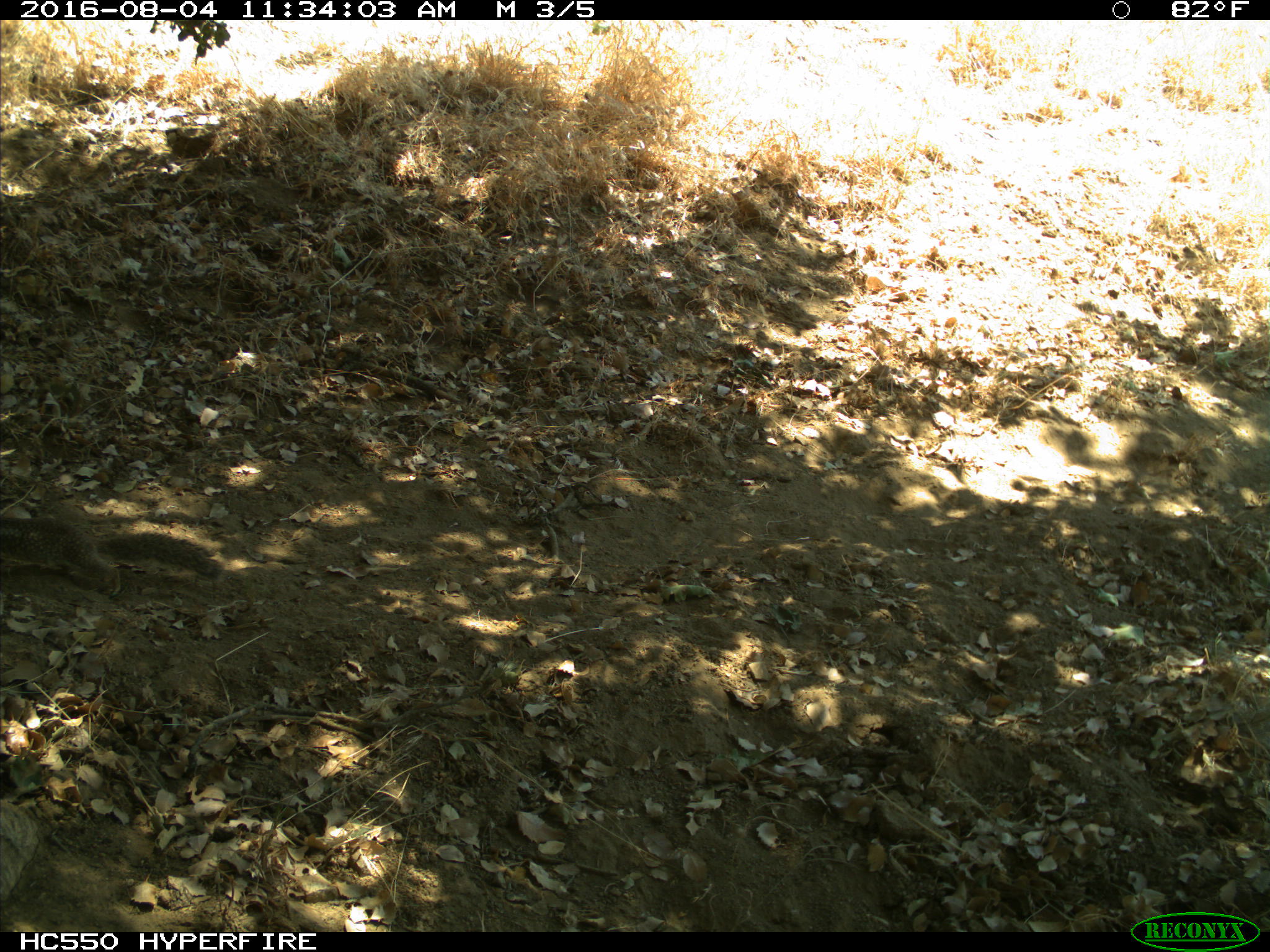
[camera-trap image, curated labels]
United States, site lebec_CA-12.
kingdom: Animalia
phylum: Chordata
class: Mammalia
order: Rodentia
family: Sciuridae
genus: Otospermophilus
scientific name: Otospermophilus beecheyi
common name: california ground squirrel